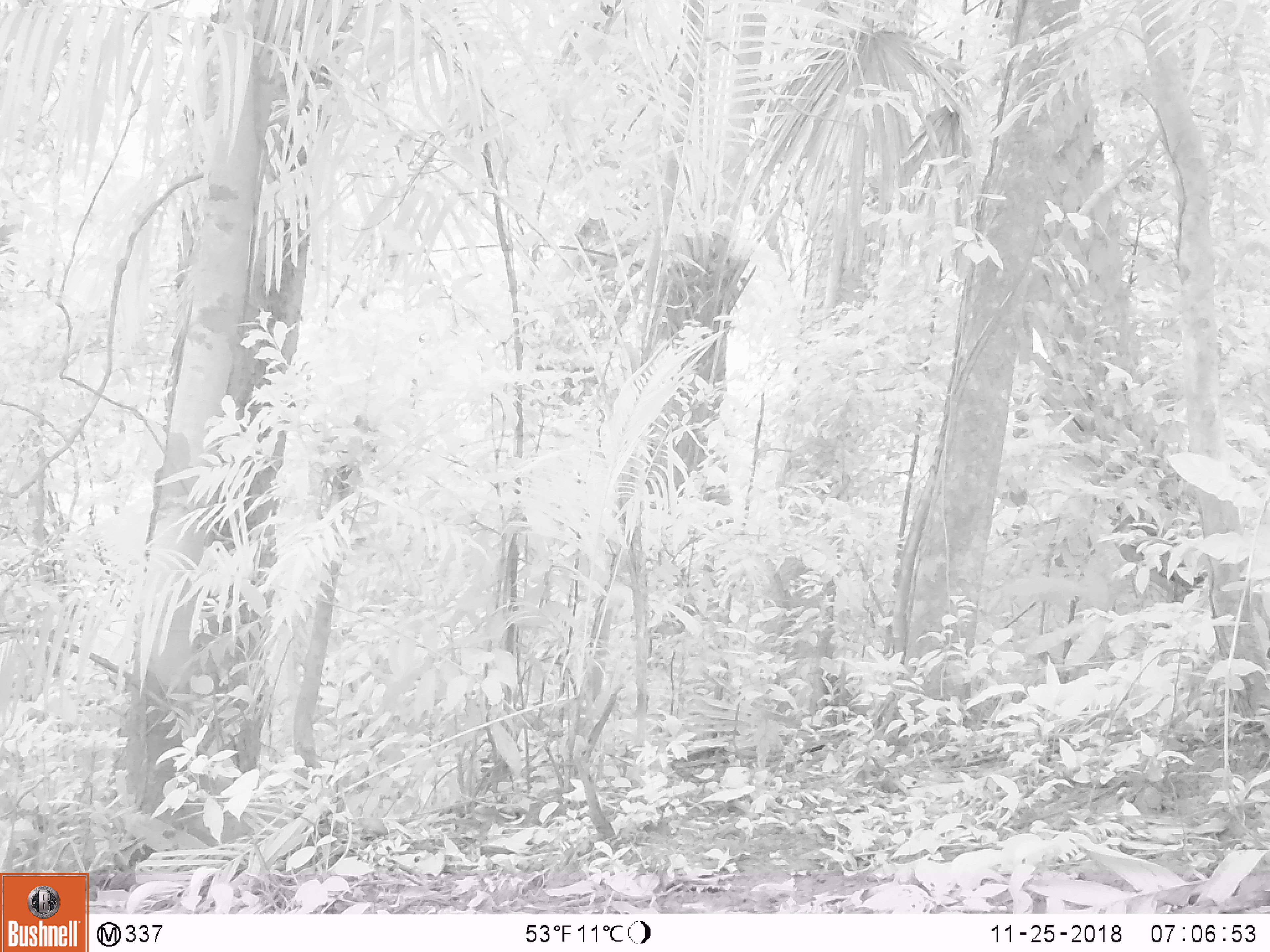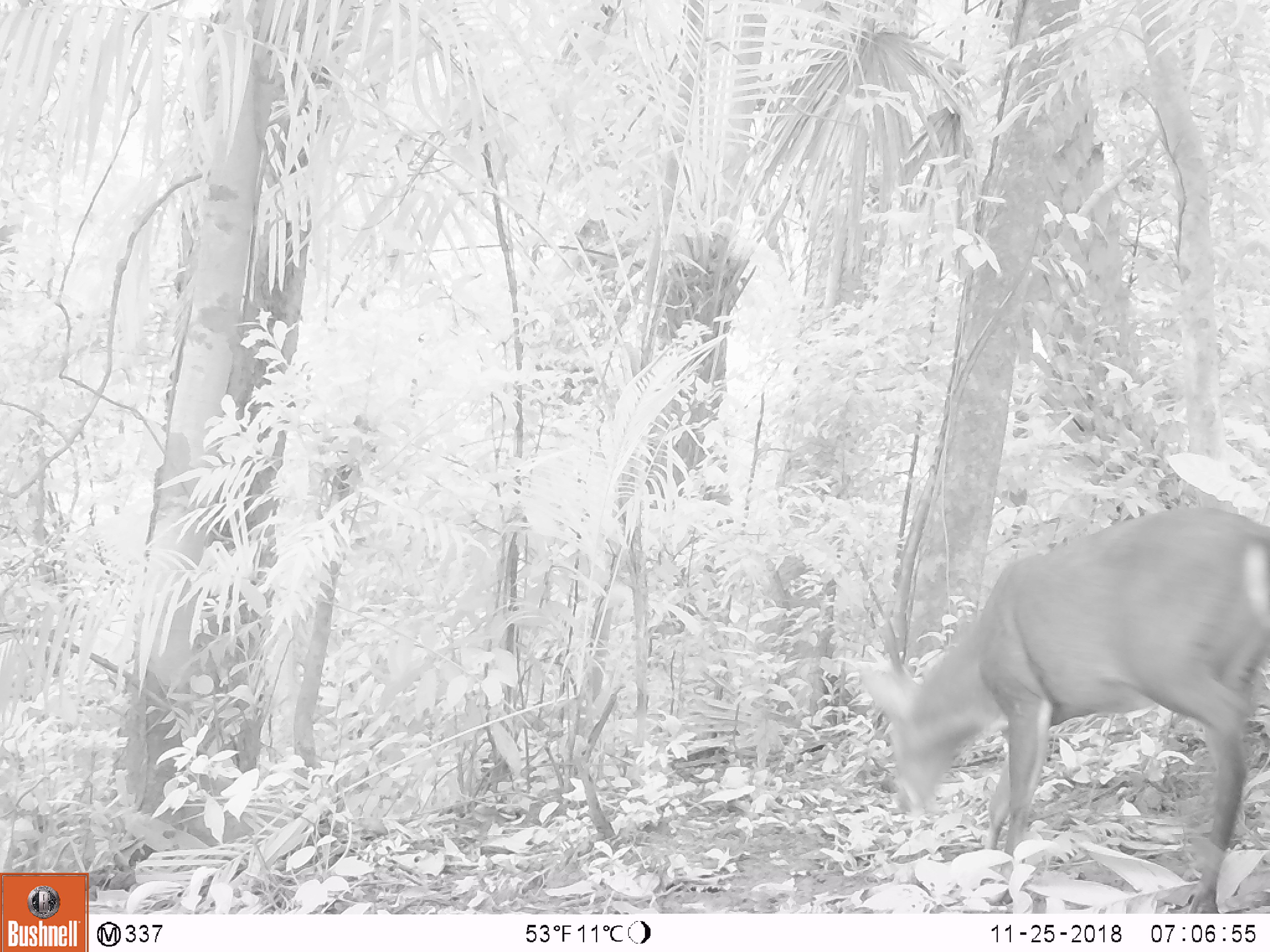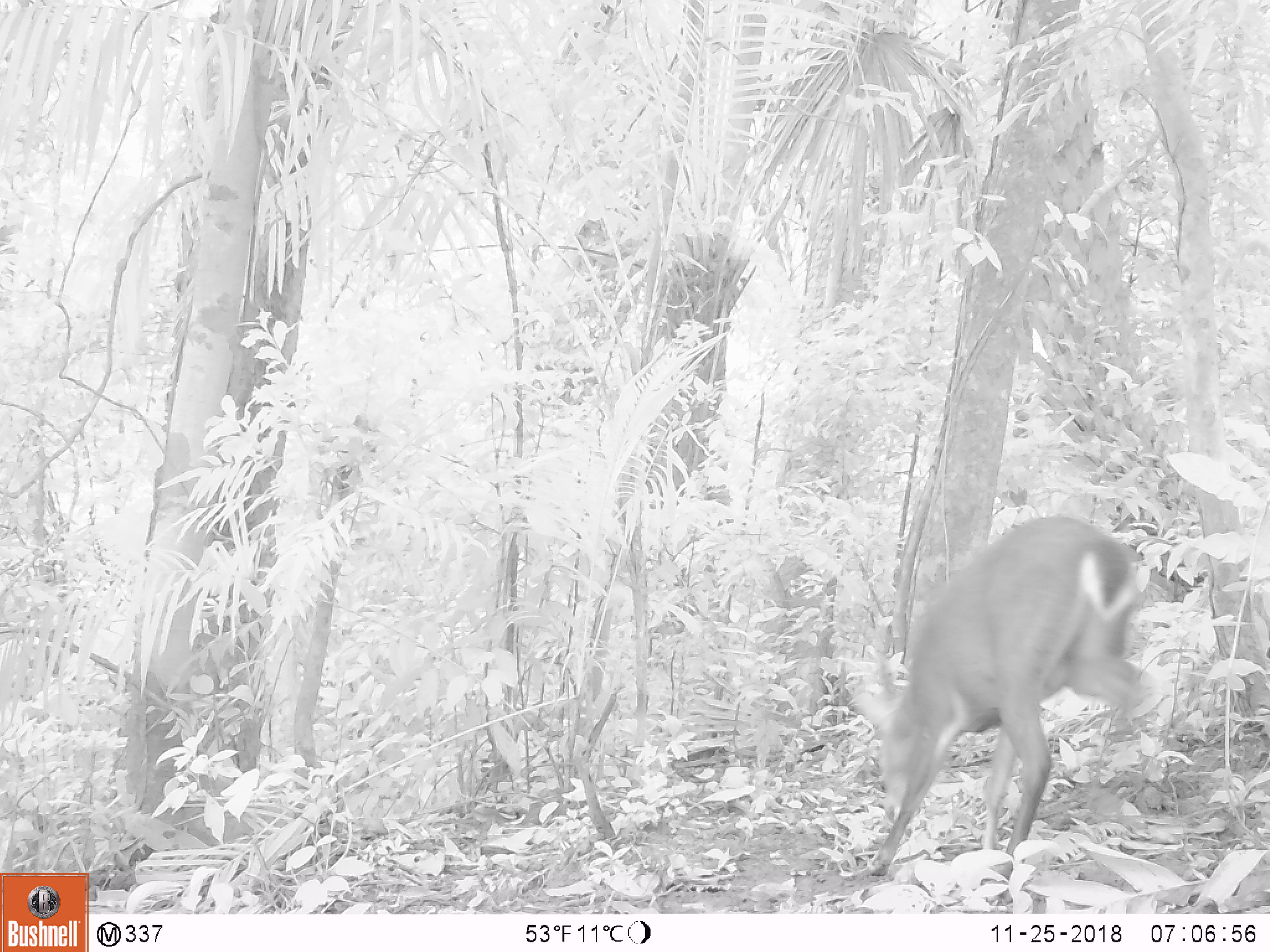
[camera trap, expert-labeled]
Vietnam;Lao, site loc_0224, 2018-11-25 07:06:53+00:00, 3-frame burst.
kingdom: Animalia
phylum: Chordata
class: Mammalia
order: Artiodactyla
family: Cervidae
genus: Muntiacus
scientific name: Muntiacus vuquangensis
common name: large-antlered muntjac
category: large antlered muntjac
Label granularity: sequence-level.